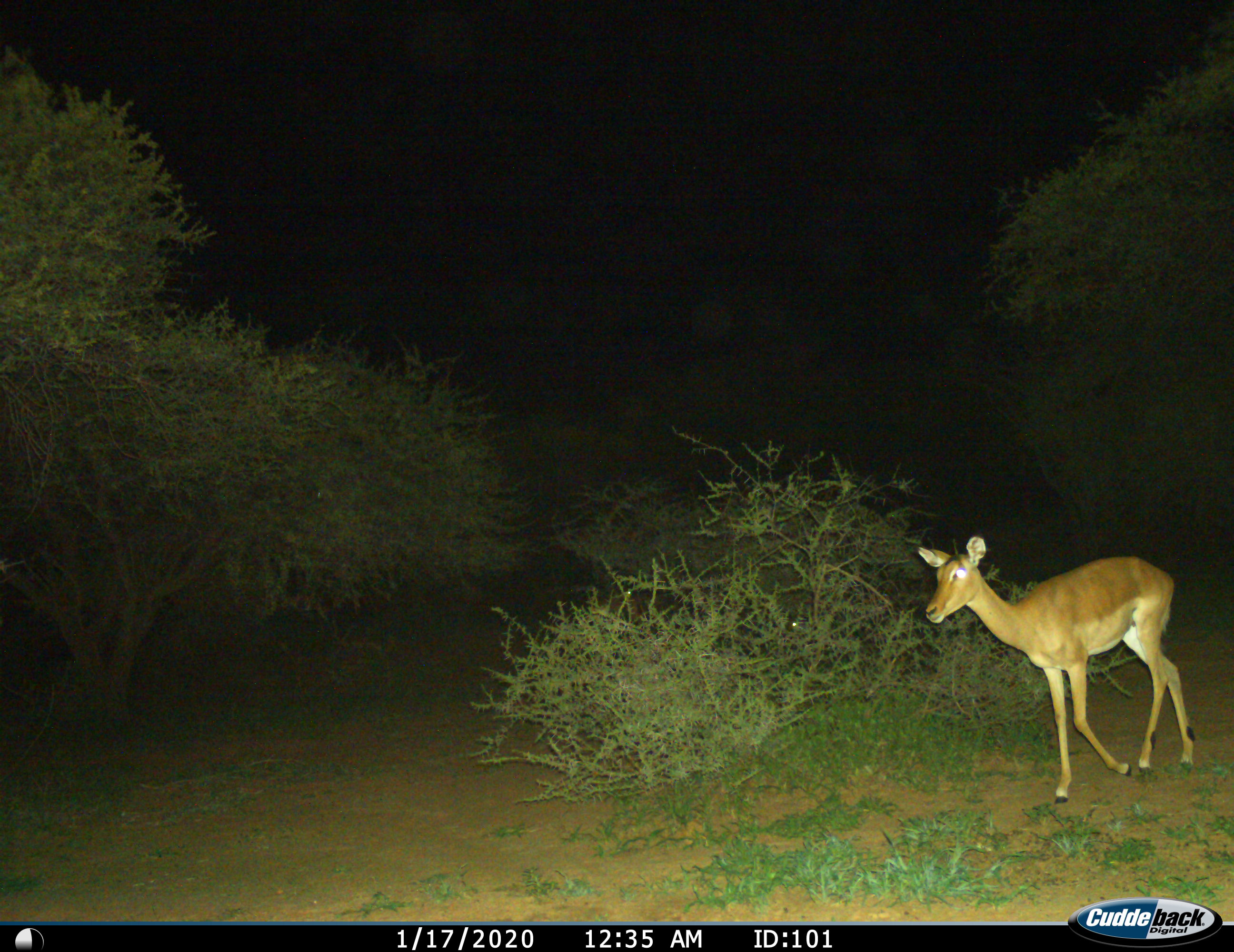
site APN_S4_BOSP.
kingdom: Animalia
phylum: Chordata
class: Mammalia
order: Artiodactyla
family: Bovidae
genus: Aepyceros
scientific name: Aepyceros melampus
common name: impala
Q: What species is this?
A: Impala (Aepyceros melampus).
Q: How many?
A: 1.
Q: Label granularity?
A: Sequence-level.